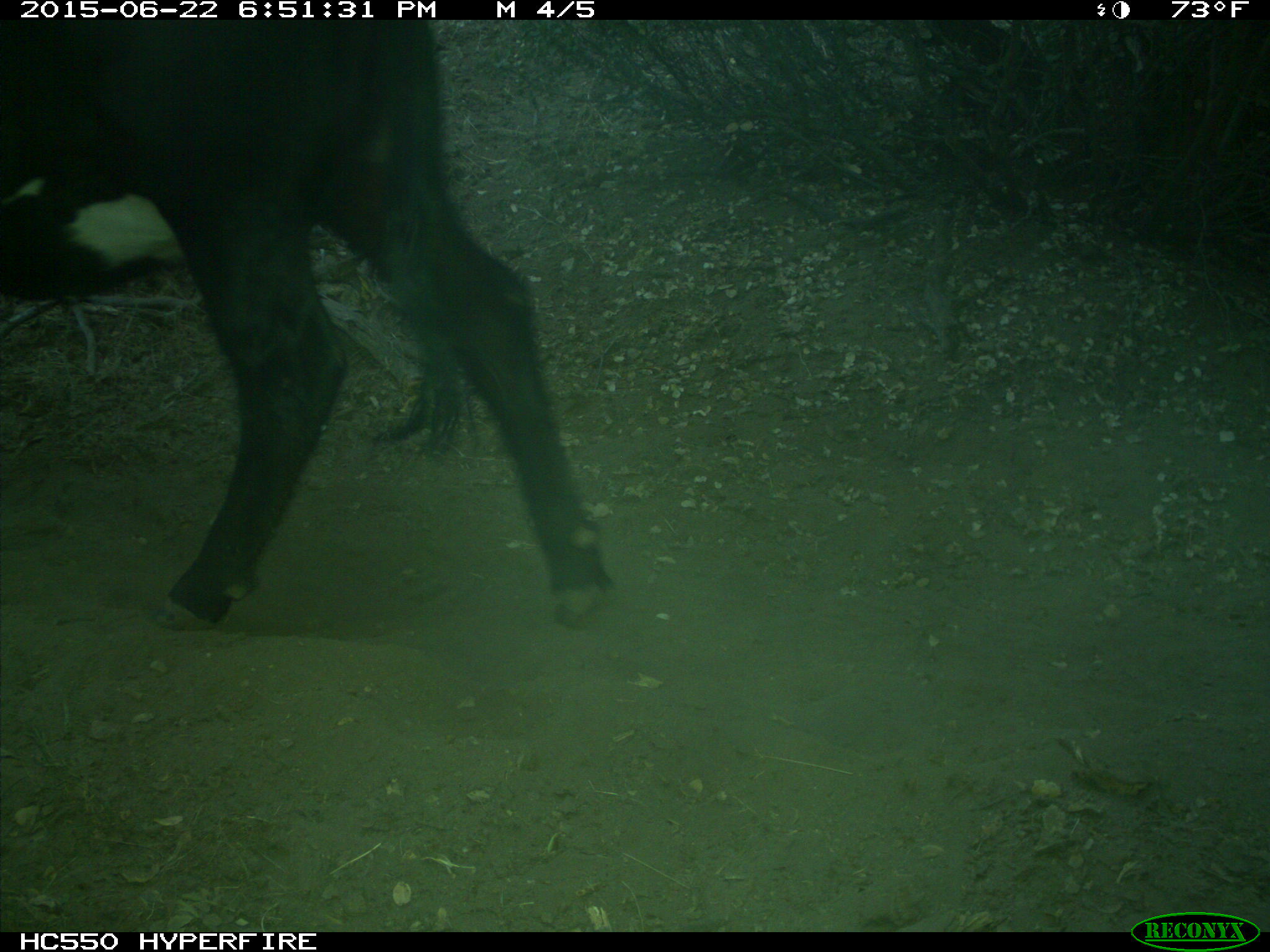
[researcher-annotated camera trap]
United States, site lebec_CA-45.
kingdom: Animalia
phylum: Chordata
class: Mammalia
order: Artiodactyla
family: Bovidae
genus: Bos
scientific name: Bos taurus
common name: domestic cow